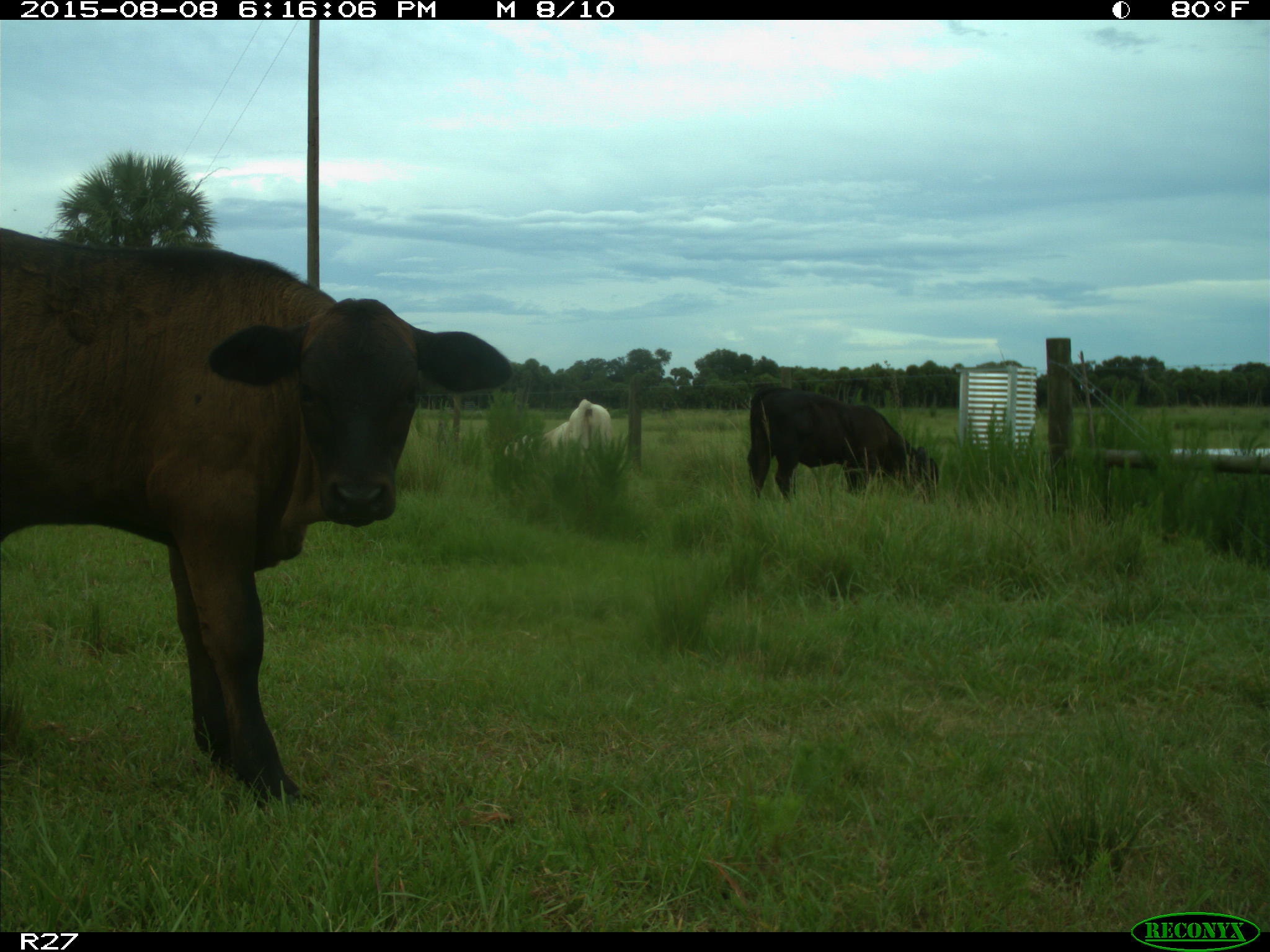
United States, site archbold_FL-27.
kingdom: Animalia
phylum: Chordata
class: Mammalia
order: Artiodactyla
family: Bovidae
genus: Bos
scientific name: Bos taurus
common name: domestic cow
Bos taurus (domestic cow).